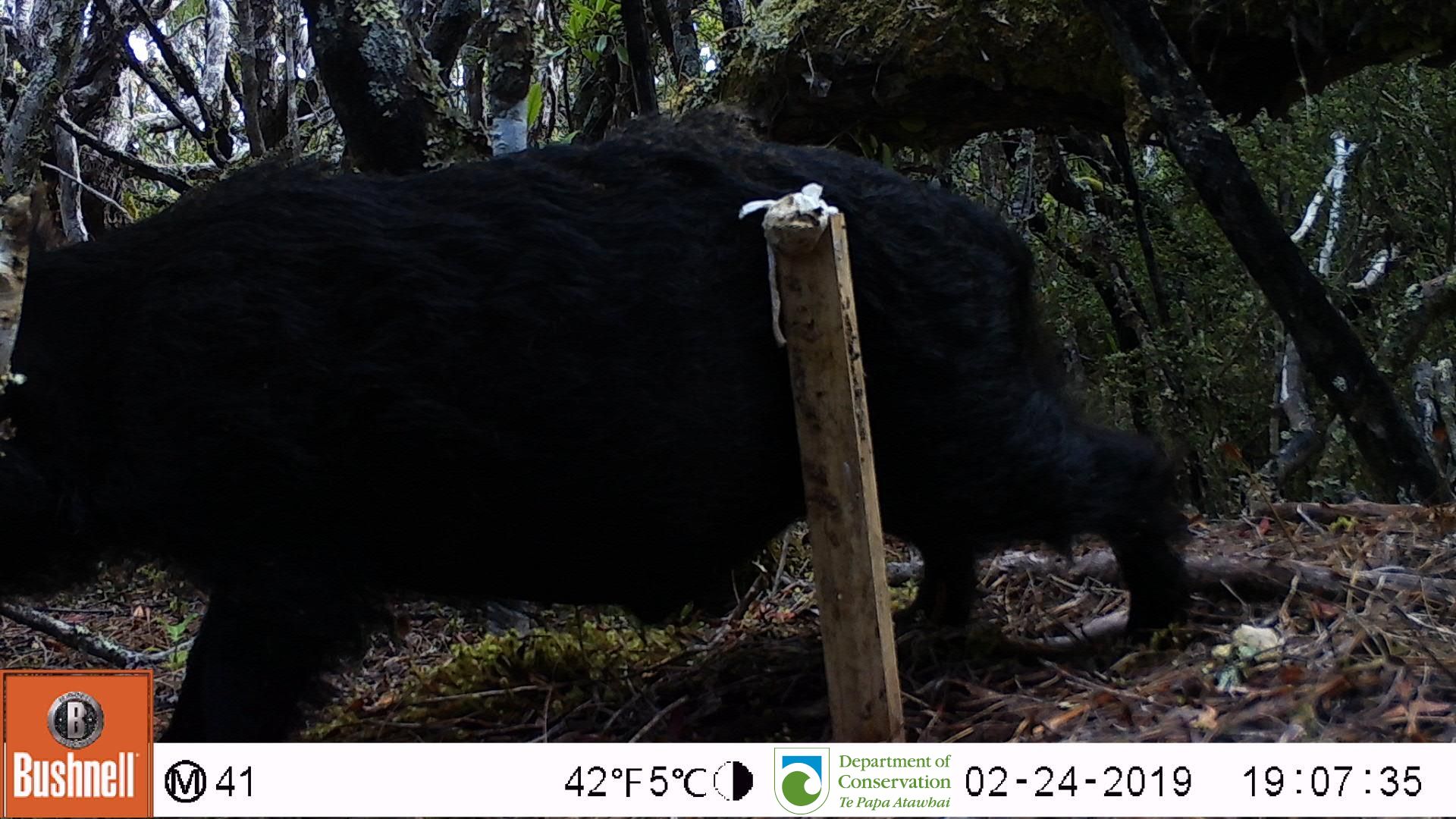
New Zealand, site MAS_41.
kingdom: Animalia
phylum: Chordata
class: Mammalia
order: Artiodactyla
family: Suidae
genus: Sus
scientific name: Sus scrofa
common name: pig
Pig (Sus scrofa).